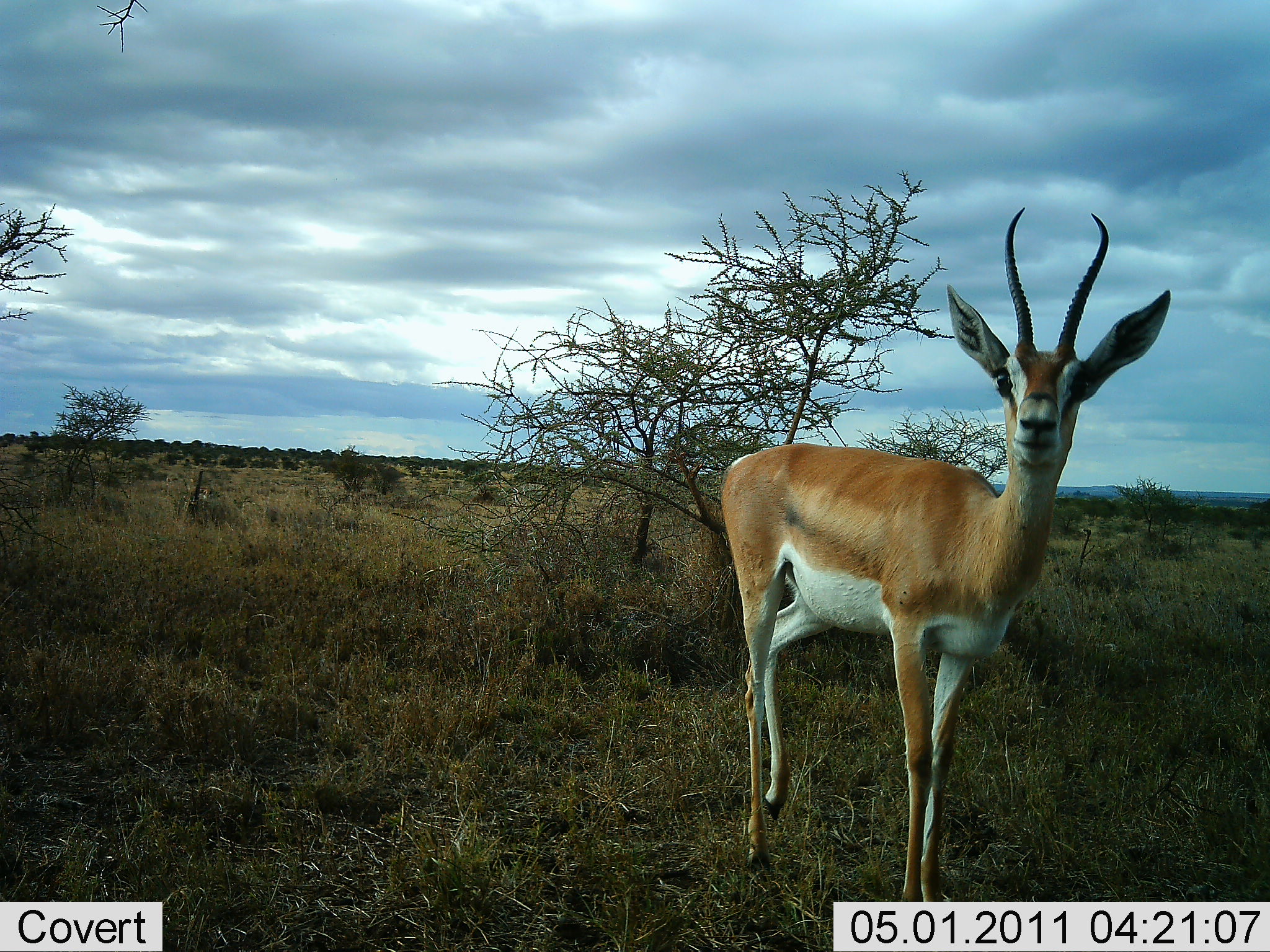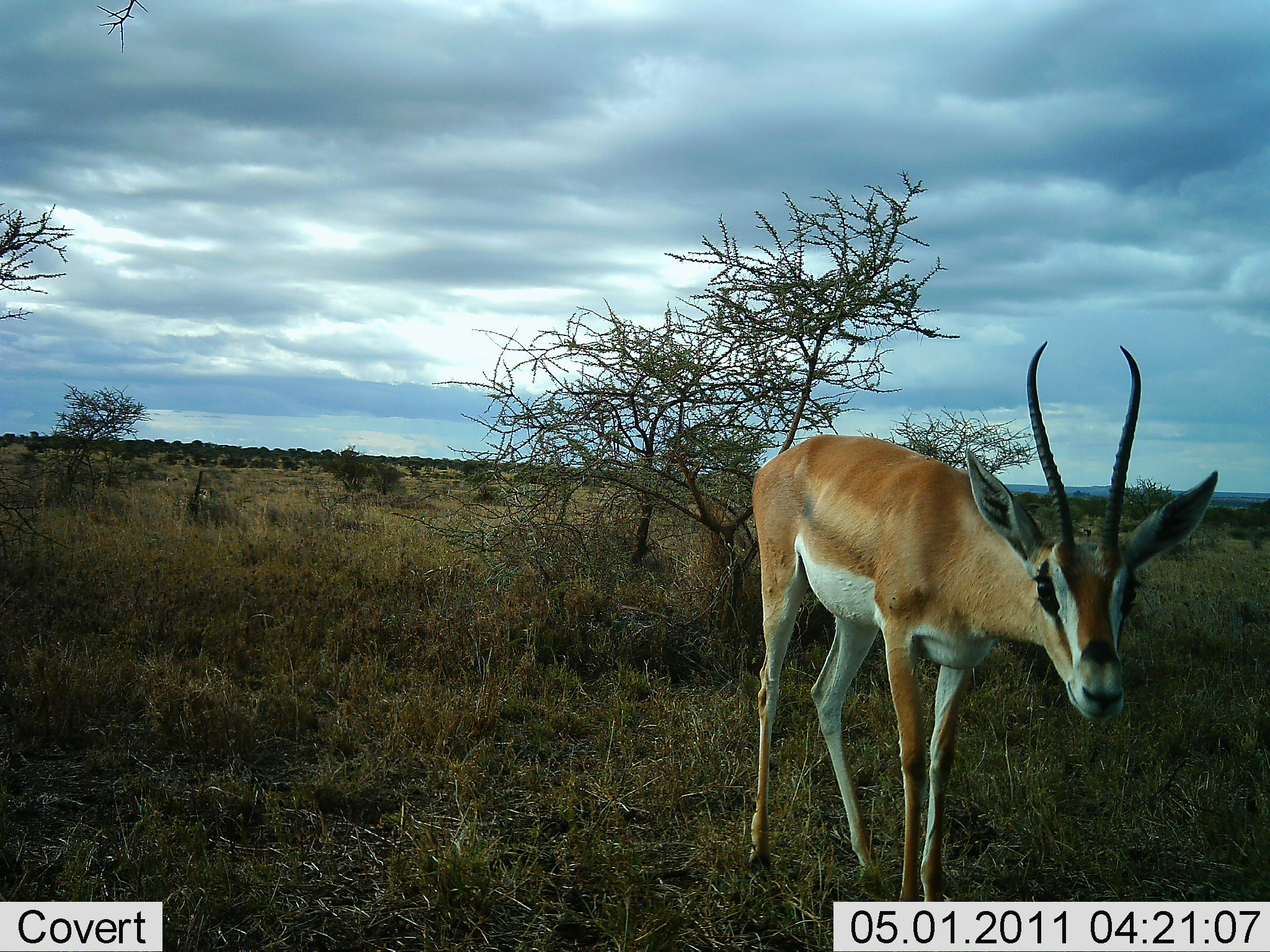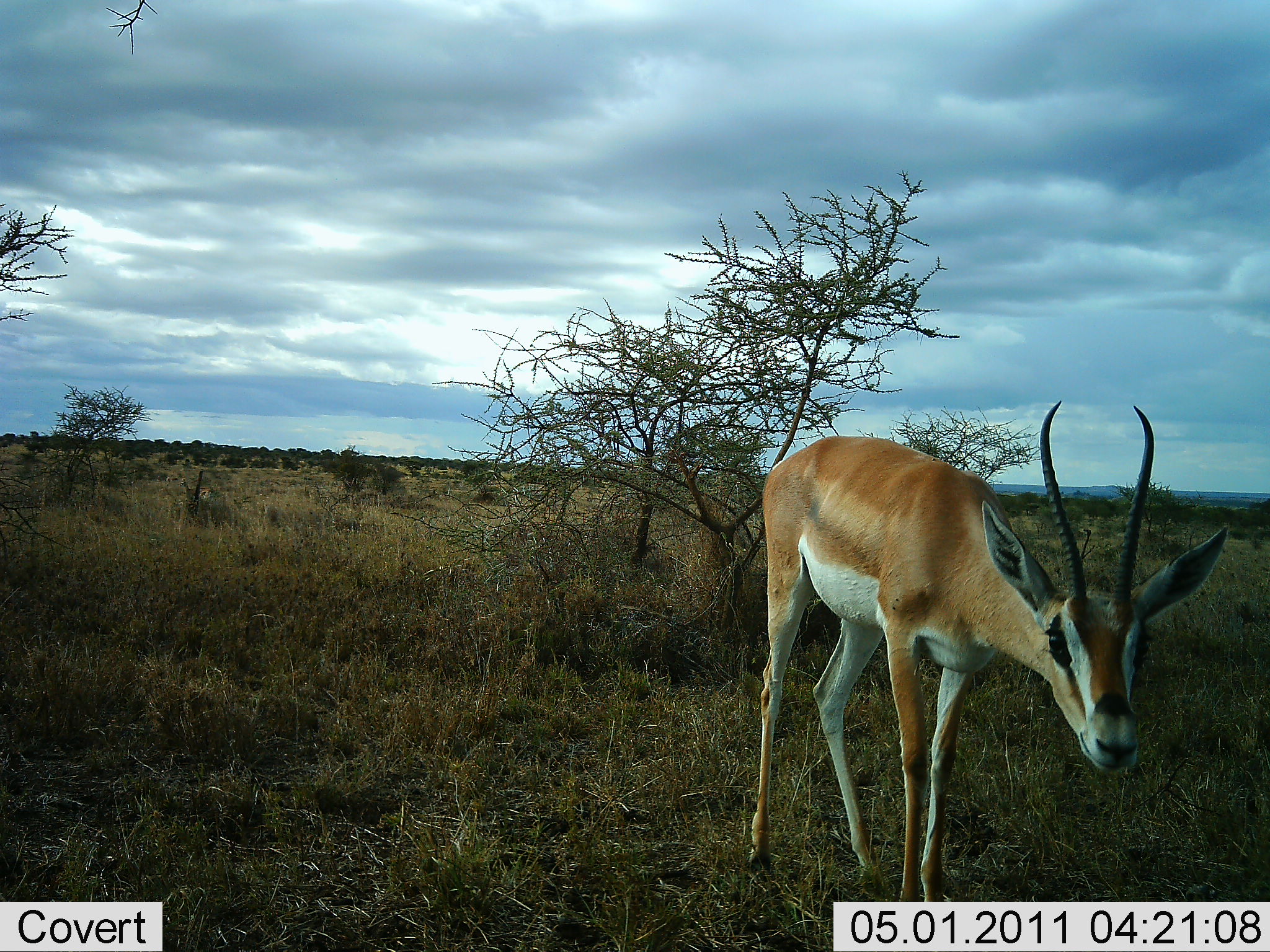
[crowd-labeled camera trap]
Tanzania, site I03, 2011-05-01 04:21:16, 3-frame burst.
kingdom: Animalia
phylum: Chordata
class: Mammalia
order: Artiodactyla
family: Bovidae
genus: Nanger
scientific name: Nanger granti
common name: grant's gazelle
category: gazellegrants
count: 1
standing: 75%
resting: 0%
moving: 17%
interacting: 8%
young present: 0%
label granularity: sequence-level